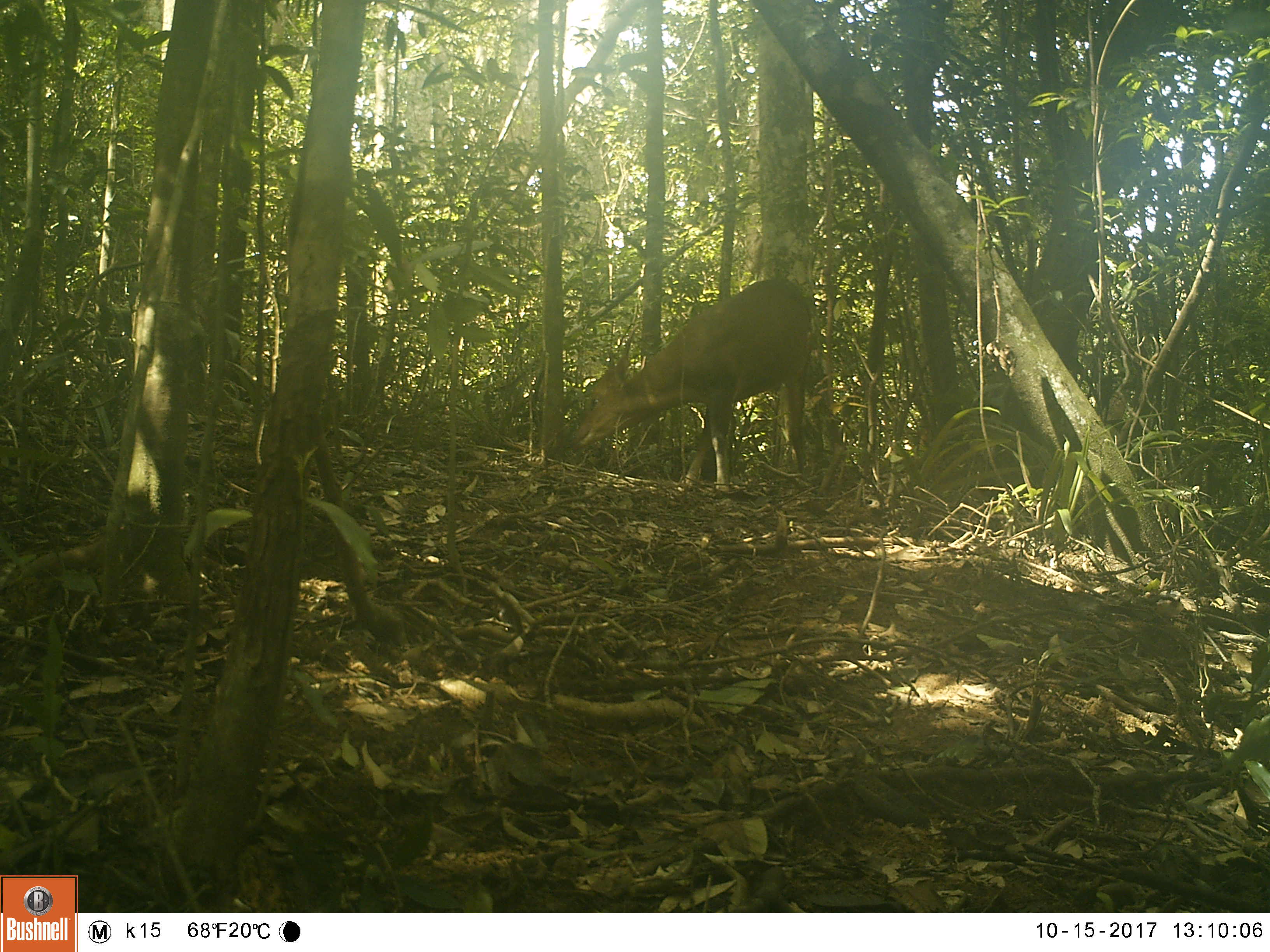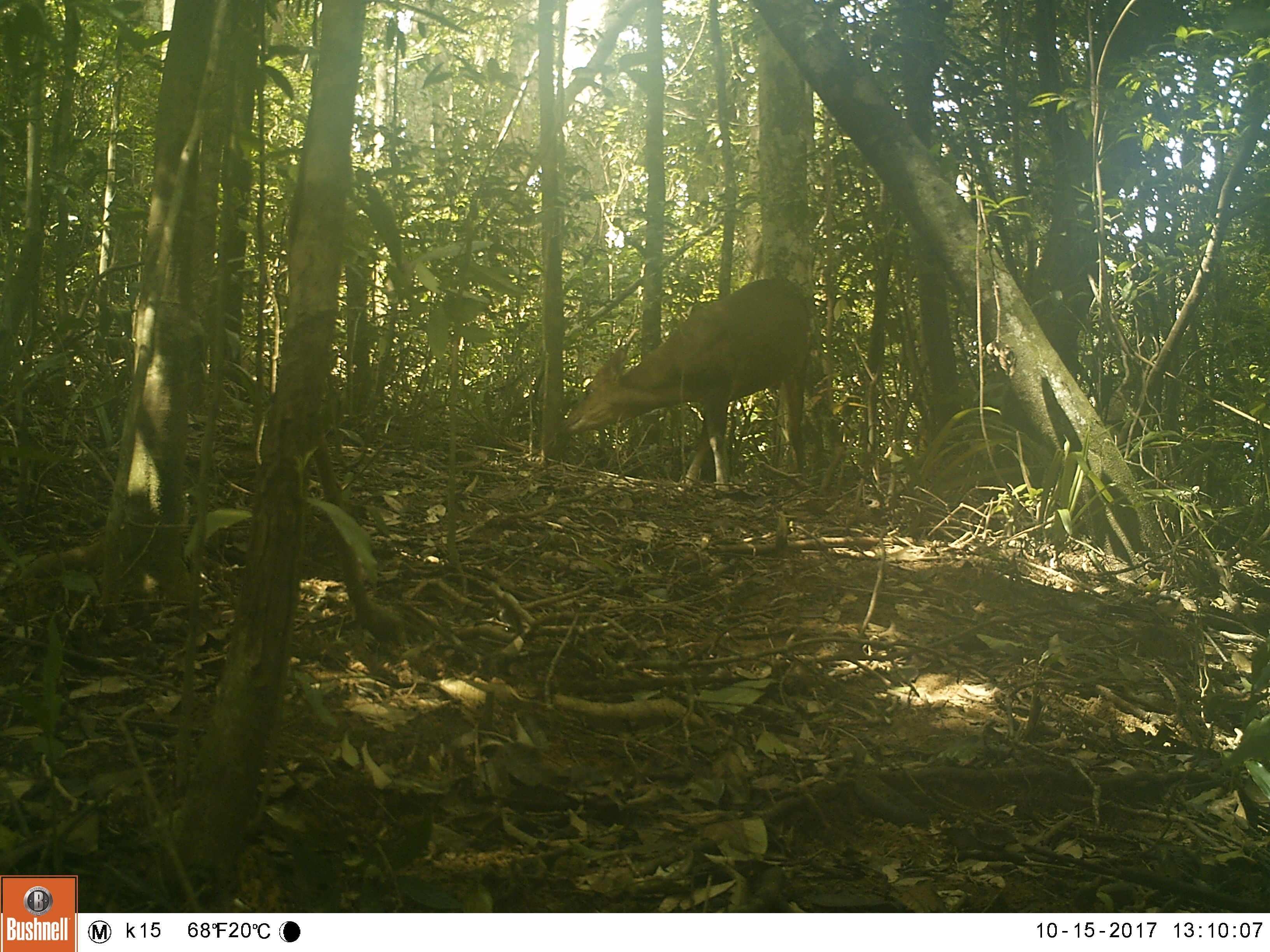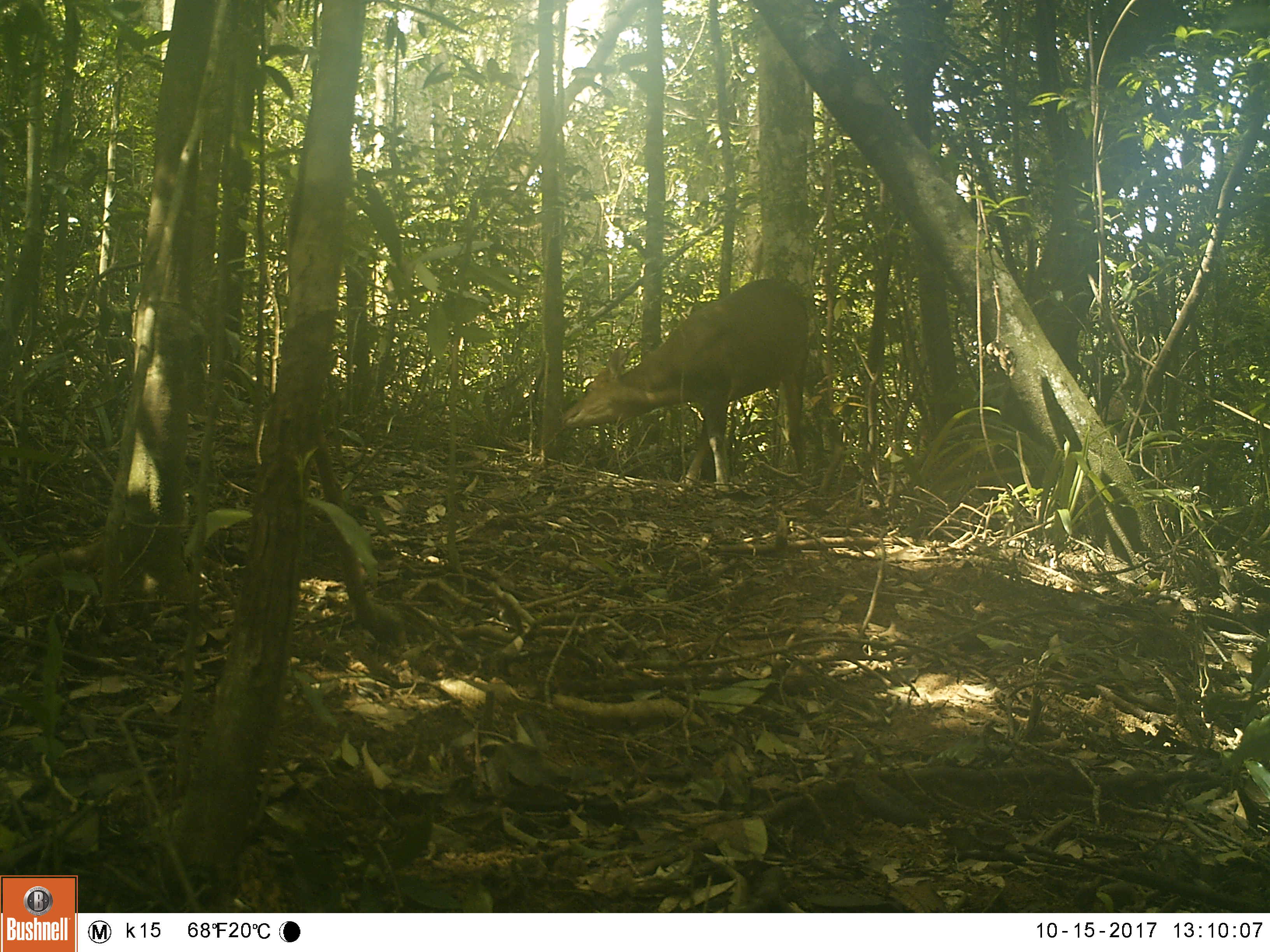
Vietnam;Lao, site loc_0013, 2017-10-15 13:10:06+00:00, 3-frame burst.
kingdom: Animalia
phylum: Chordata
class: Mammalia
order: Artiodactyla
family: Cervidae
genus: Muntiacus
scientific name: Muntiacus vuquangensis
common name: large-antlered muntjac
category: large antlered muntjac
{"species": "large antlered muntjac (large-antlered muntjac) (Muntiacus vuquangensis)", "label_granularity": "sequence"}